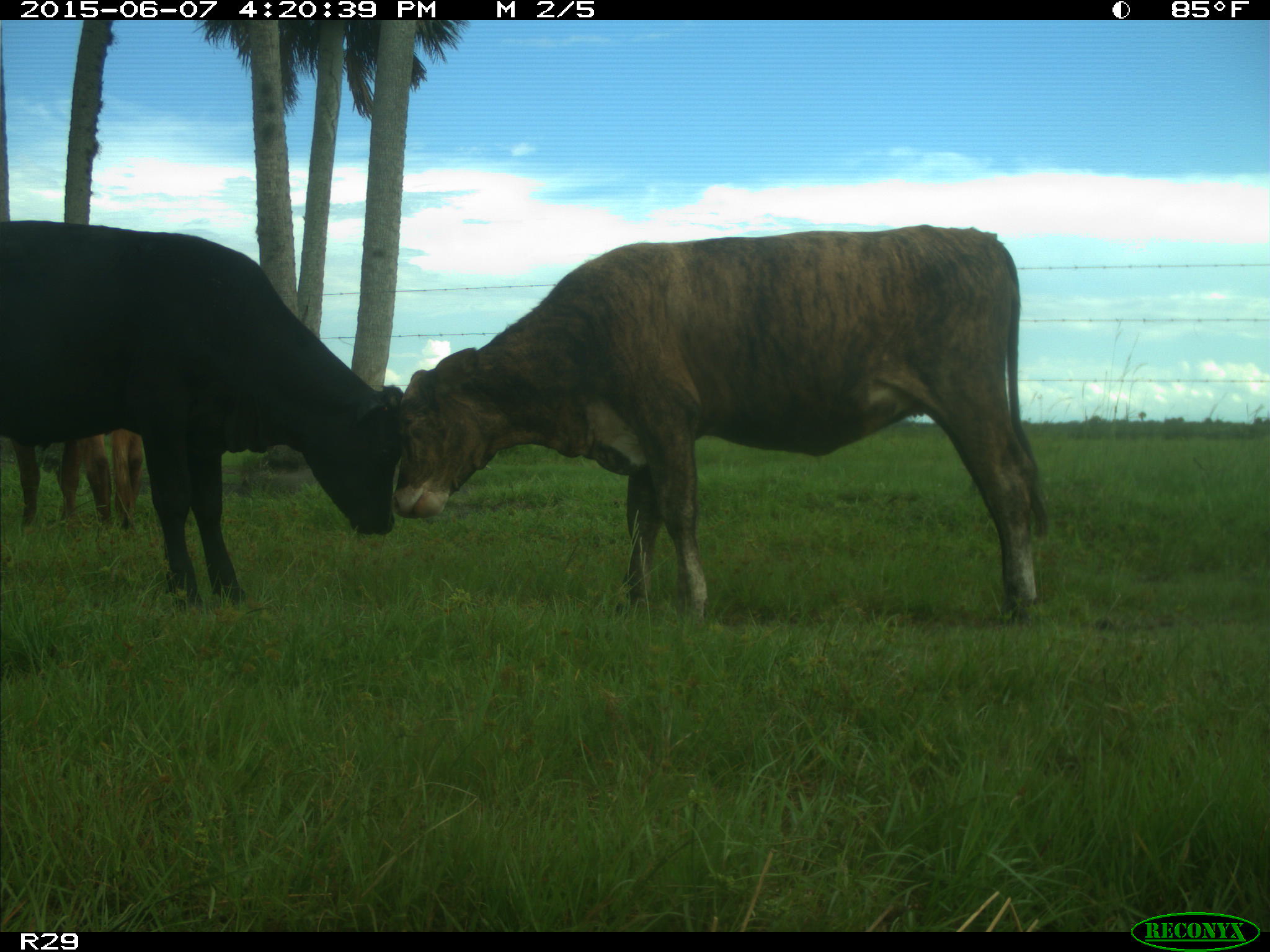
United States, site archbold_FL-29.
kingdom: Animalia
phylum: Chordata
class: Mammalia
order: Artiodactyla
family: Bovidae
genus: Bos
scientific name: Bos taurus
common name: domestic cow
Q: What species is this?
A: Bos taurus (domestic cow).